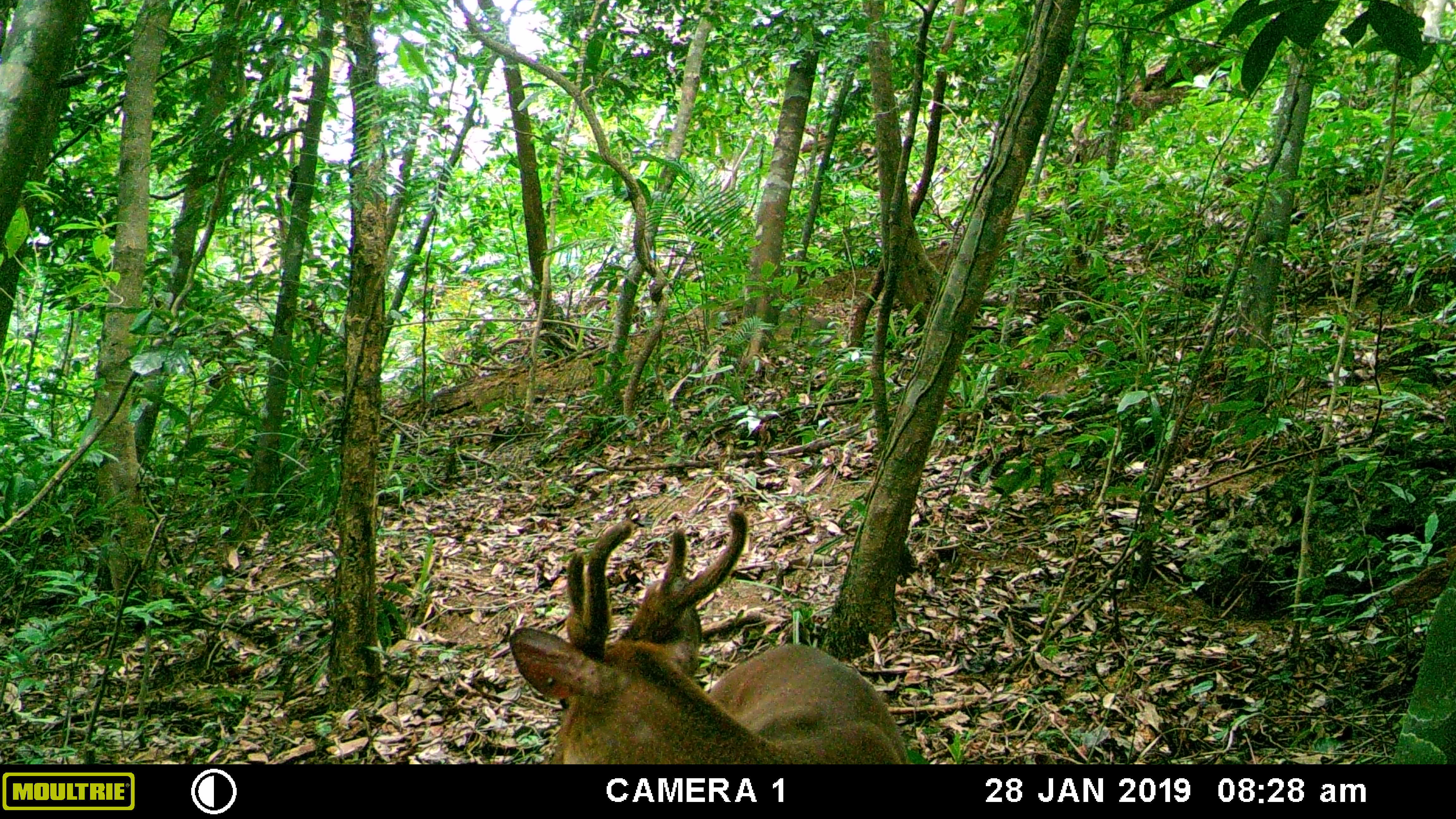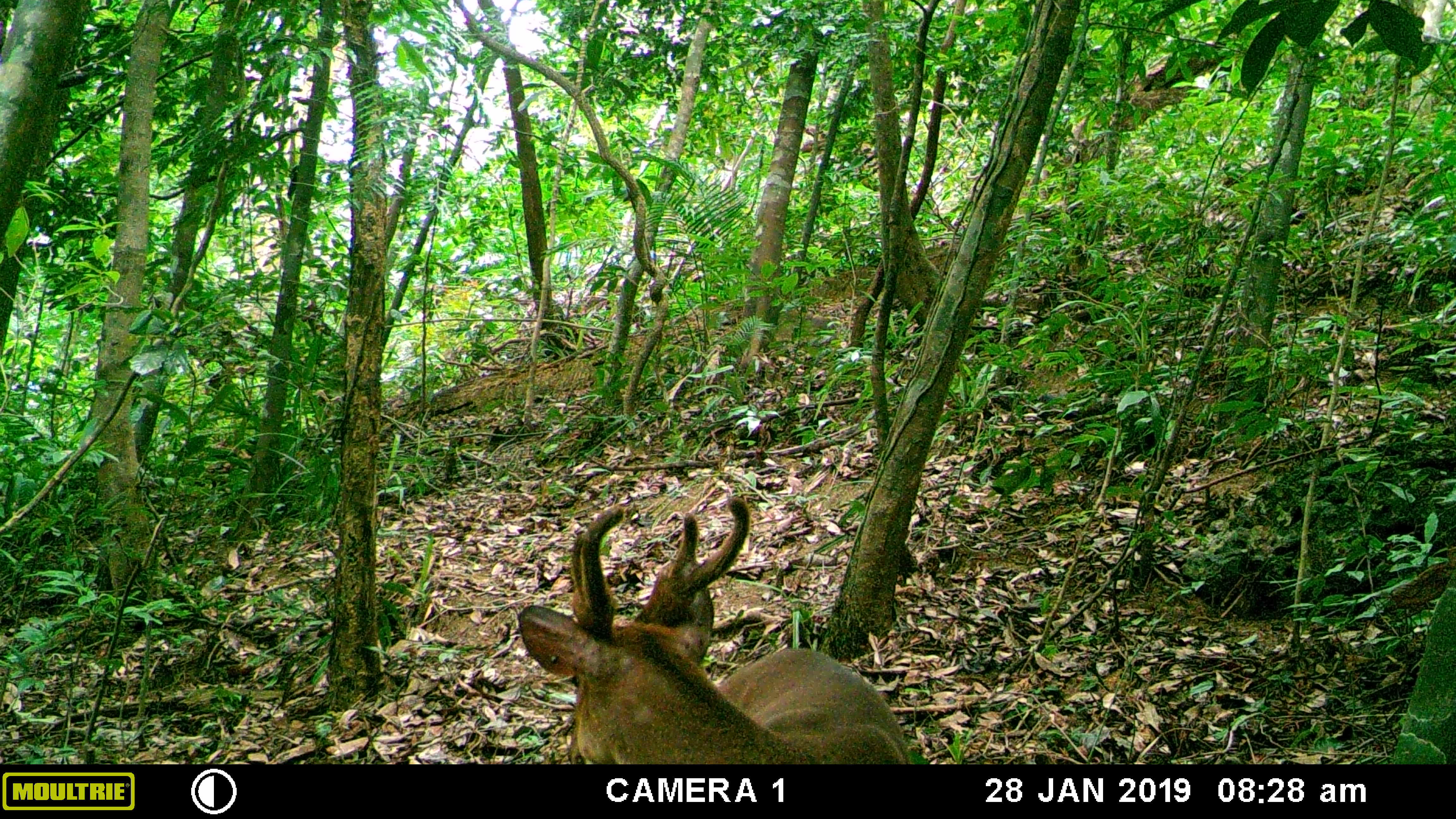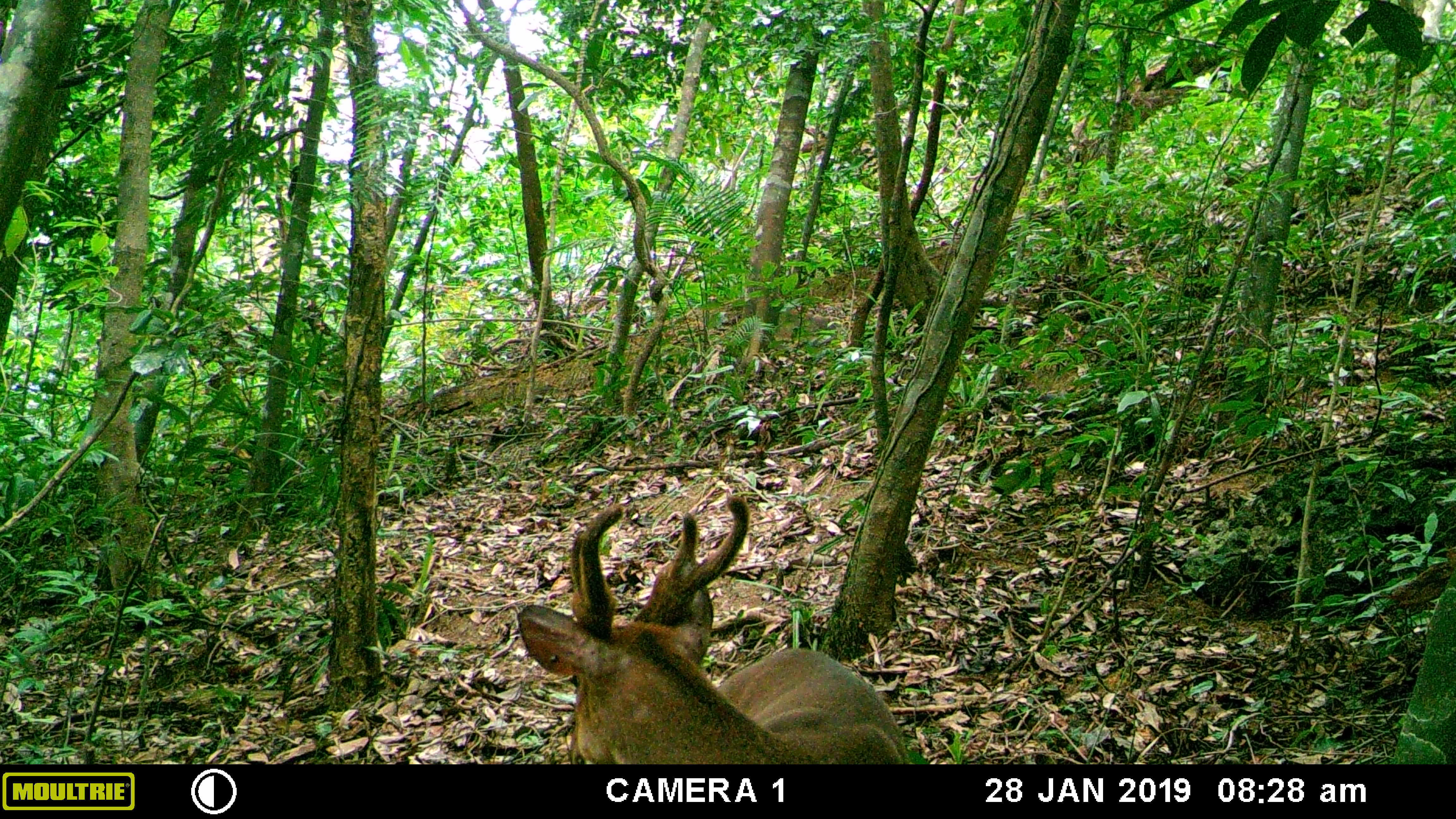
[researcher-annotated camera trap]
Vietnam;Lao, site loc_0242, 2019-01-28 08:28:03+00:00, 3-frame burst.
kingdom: Animalia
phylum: Chordata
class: Mammalia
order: Artiodactyla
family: Cervidae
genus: Muntiacus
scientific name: Muntiacus vuquangensis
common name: large-antlered muntjac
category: large antlered muntjac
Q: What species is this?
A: Large antlered muntjac (large-antlered muntjac) (Muntiacus vuquangensis).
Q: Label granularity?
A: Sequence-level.